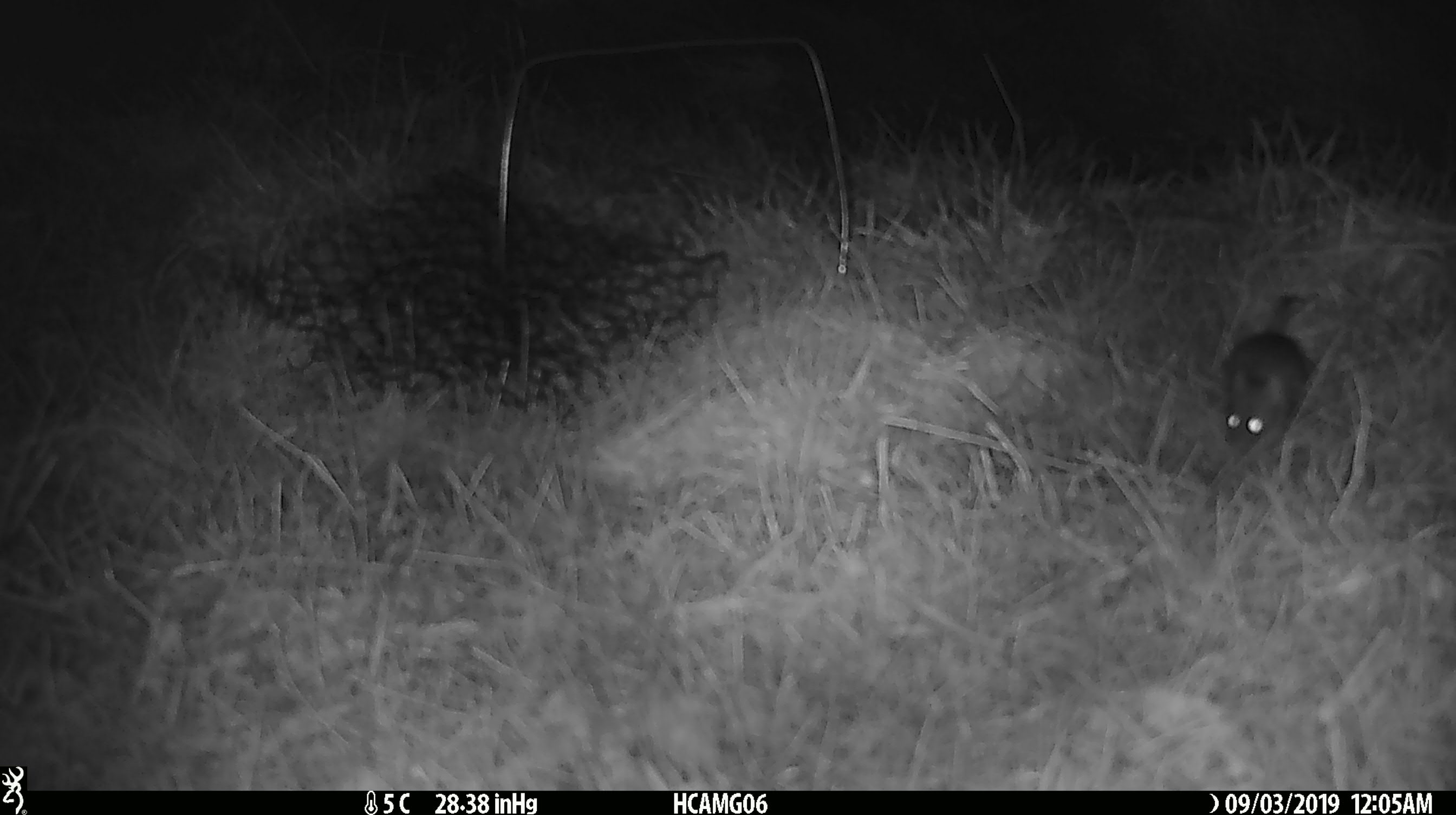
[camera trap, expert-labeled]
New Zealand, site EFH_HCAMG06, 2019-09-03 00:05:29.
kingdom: Animalia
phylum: Chordata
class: Mammalia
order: Rodentia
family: Muridae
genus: Mus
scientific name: Mus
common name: mouse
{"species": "mouse (Mus)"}